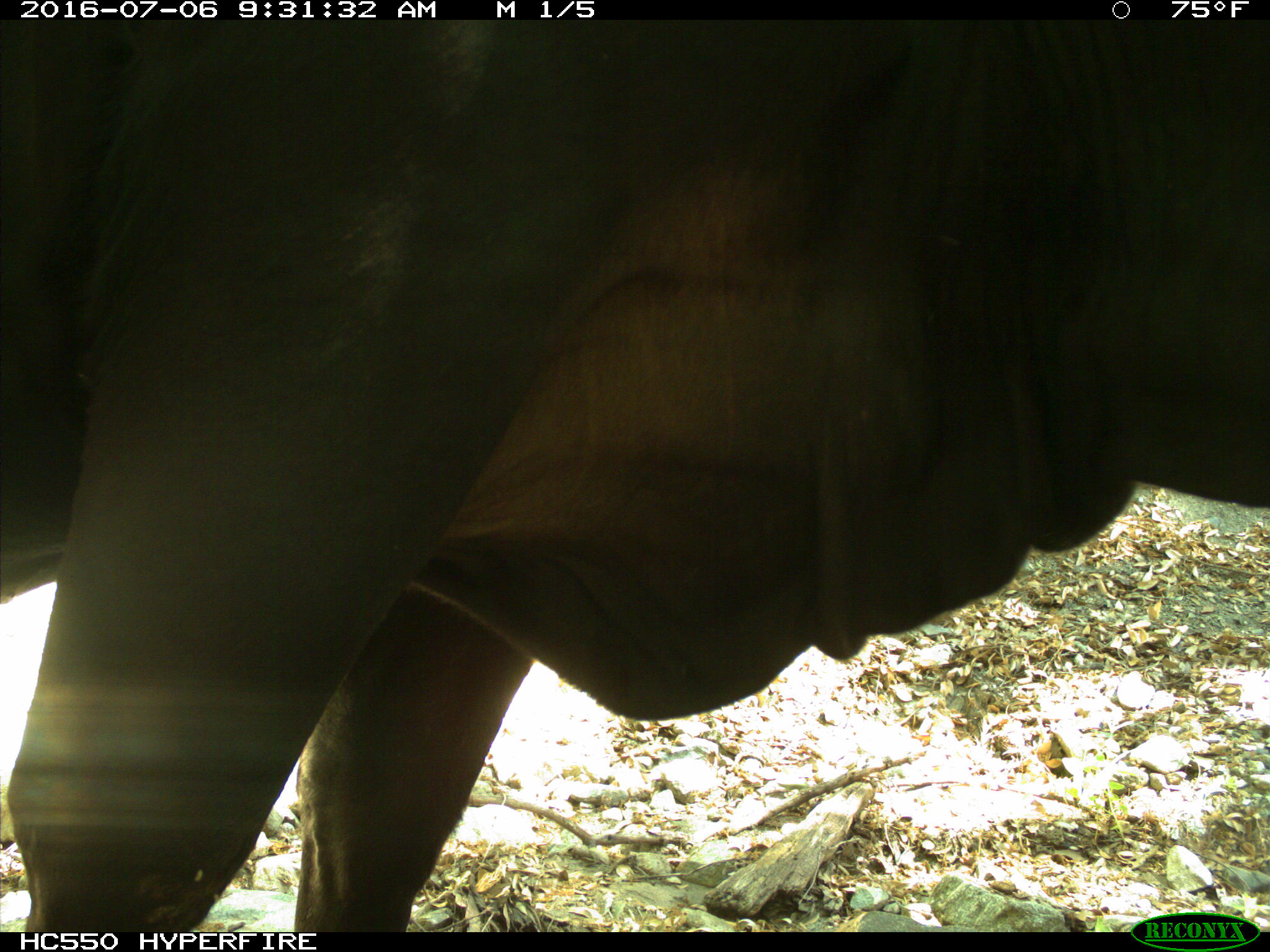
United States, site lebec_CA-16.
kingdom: Animalia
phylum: Chordata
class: Mammalia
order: Artiodactyla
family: Bovidae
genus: Bos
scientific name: Bos taurus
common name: domestic cow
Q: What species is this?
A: Bos taurus (domestic cow).